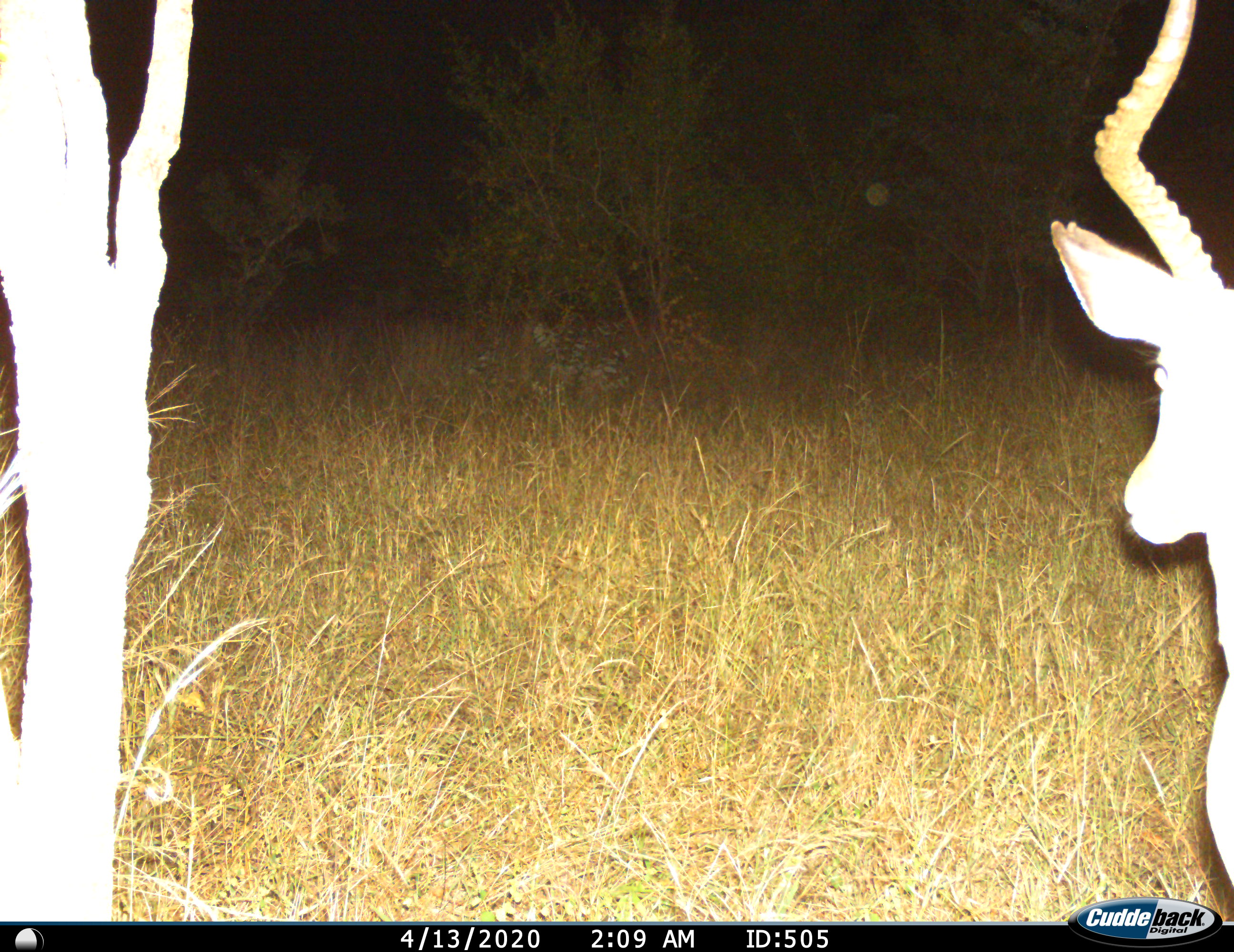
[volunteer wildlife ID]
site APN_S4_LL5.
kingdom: Animalia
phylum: Chordata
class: Mammalia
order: Artiodactyla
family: Bovidae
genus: Aepyceros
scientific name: Aepyceros melampus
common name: impala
Impala (Aepyceros melampus), count 1. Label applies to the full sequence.